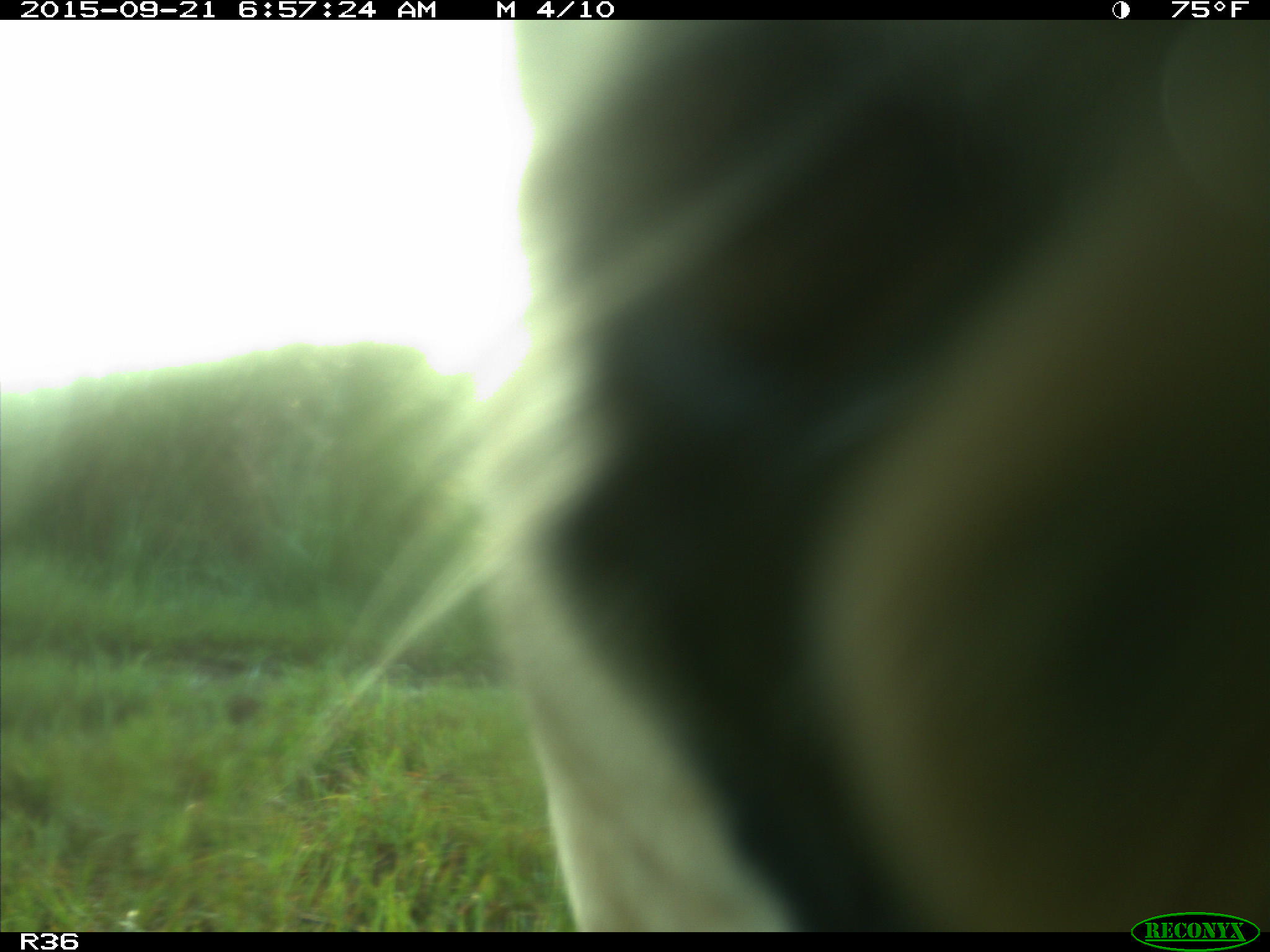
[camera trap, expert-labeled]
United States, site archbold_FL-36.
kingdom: Animalia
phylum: Chordata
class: Mammalia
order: Artiodactyla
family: Bovidae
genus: Bos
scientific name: Bos taurus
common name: domestic cow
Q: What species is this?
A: Bos taurus (domestic cow).